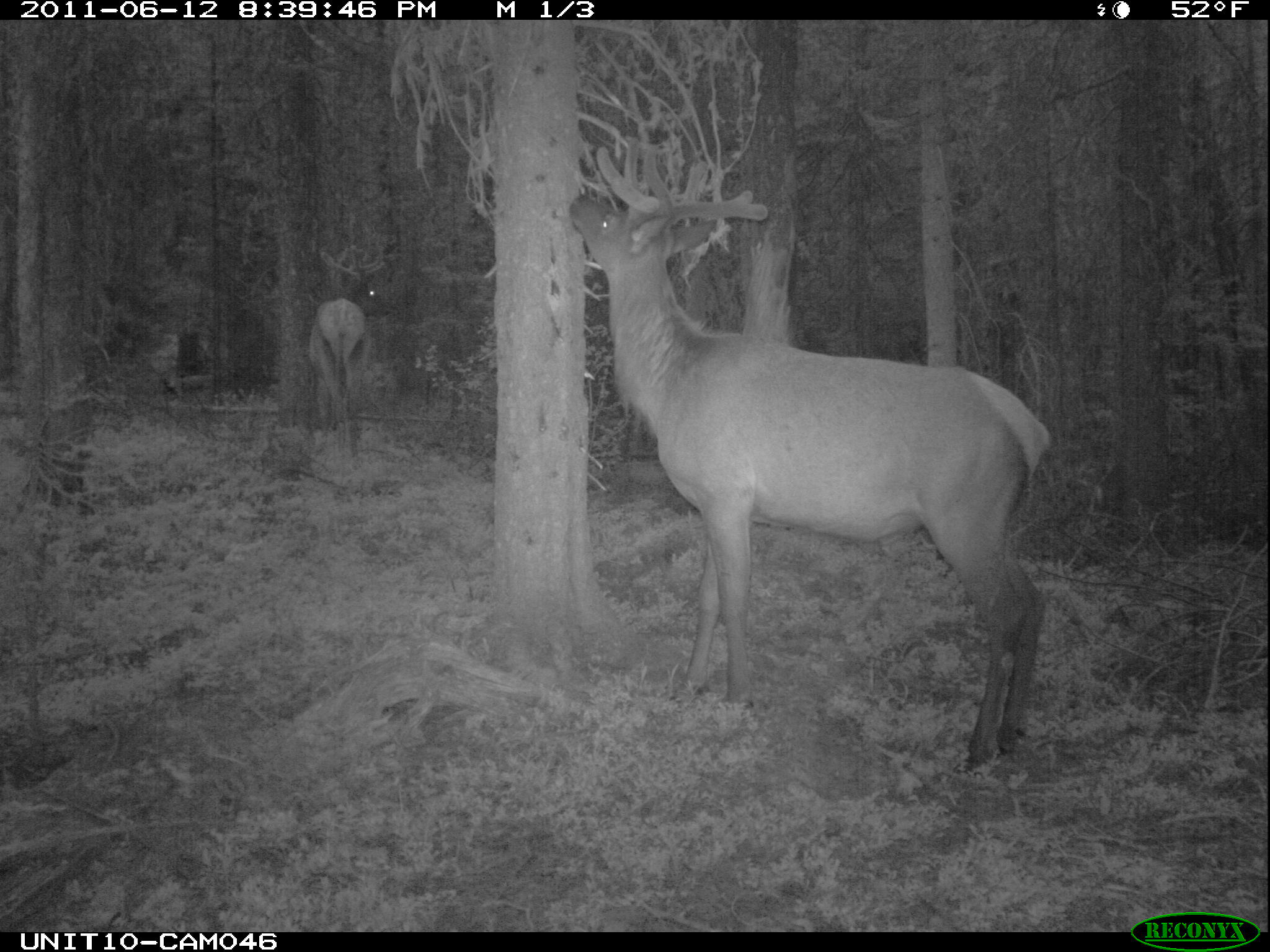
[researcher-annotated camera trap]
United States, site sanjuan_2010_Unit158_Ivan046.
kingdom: Animalia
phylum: Chordata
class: Mammalia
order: Artiodactyla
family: Cervidae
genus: Cervus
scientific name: Cervus elaphus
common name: red deer